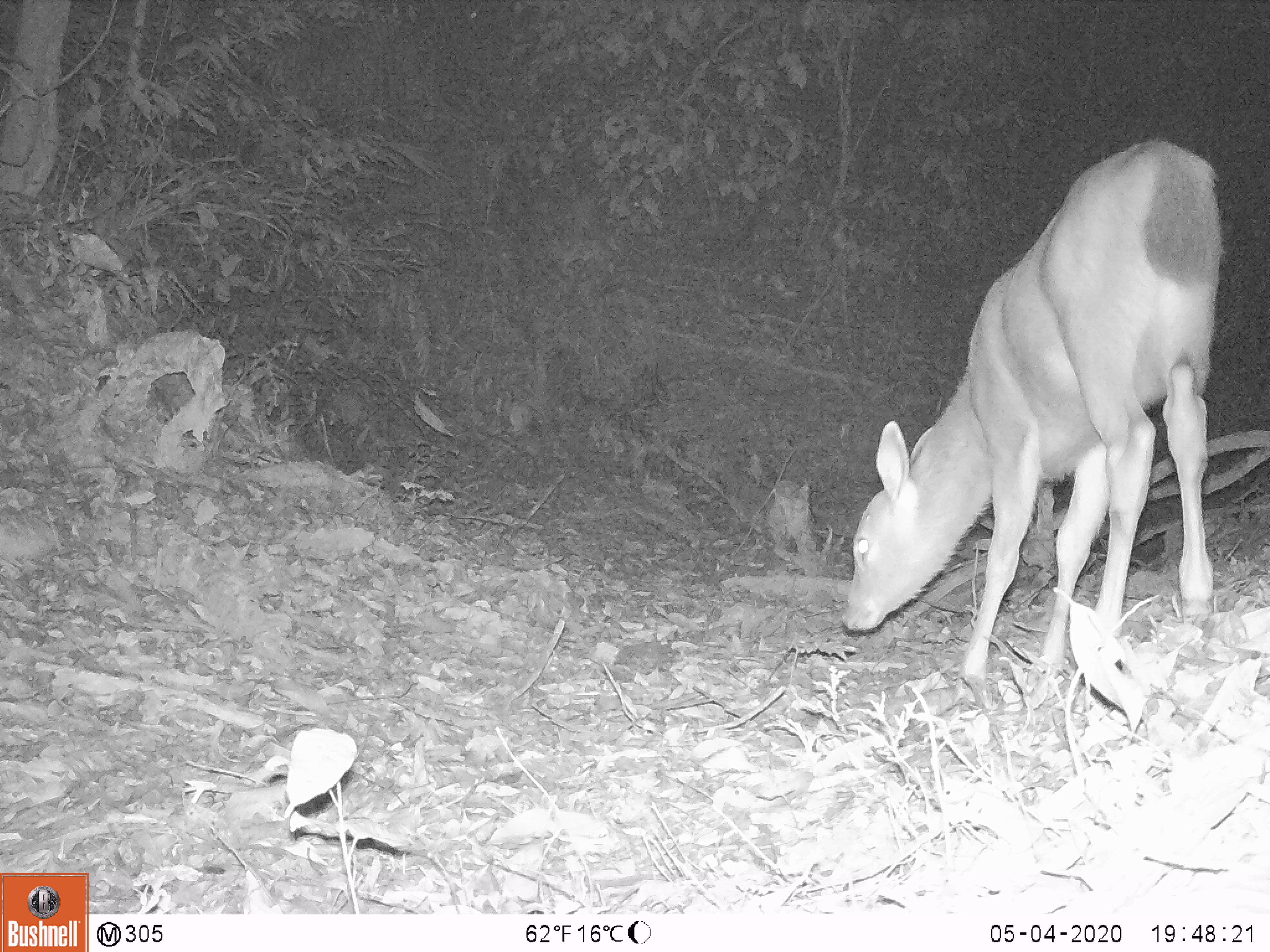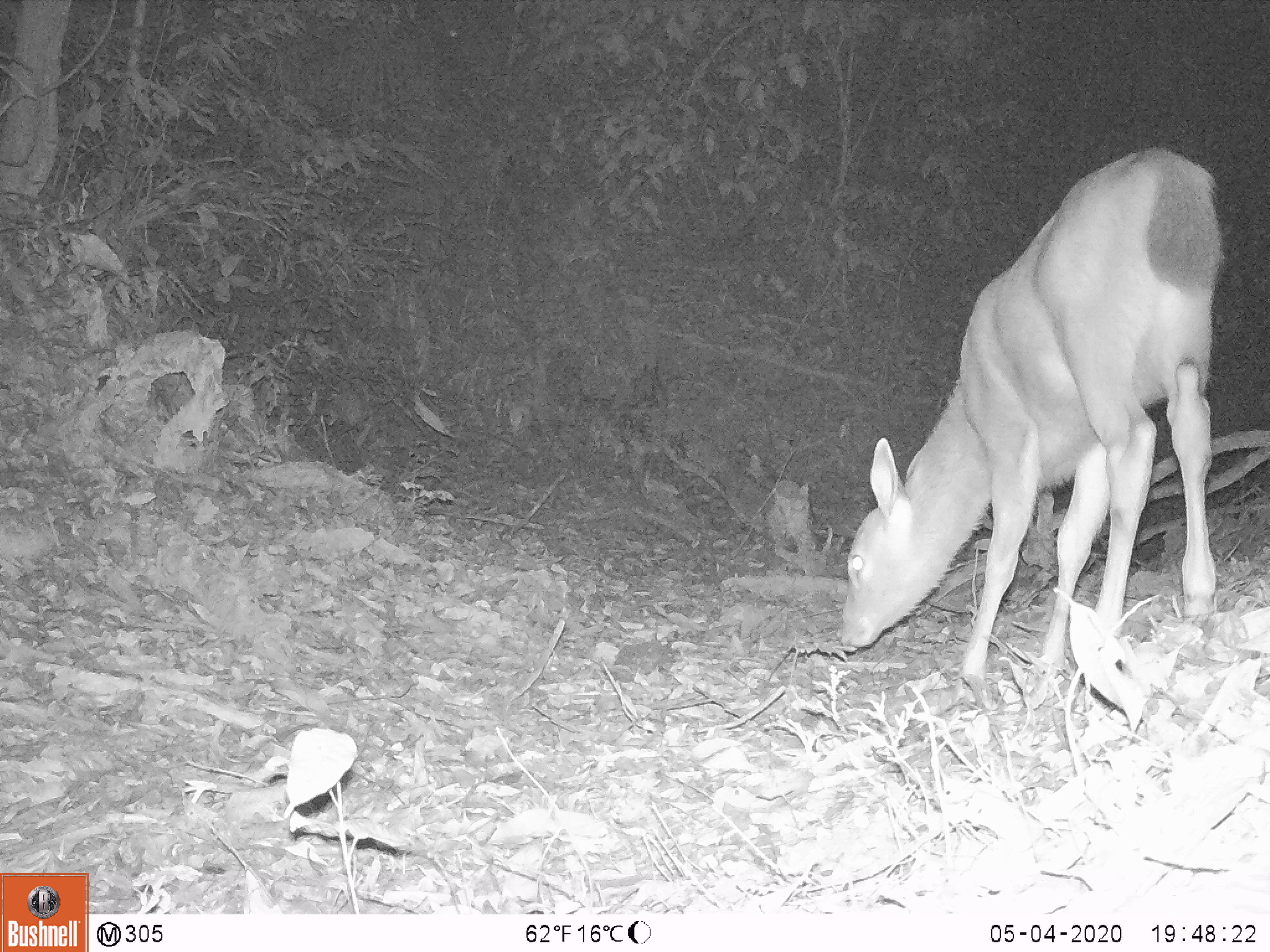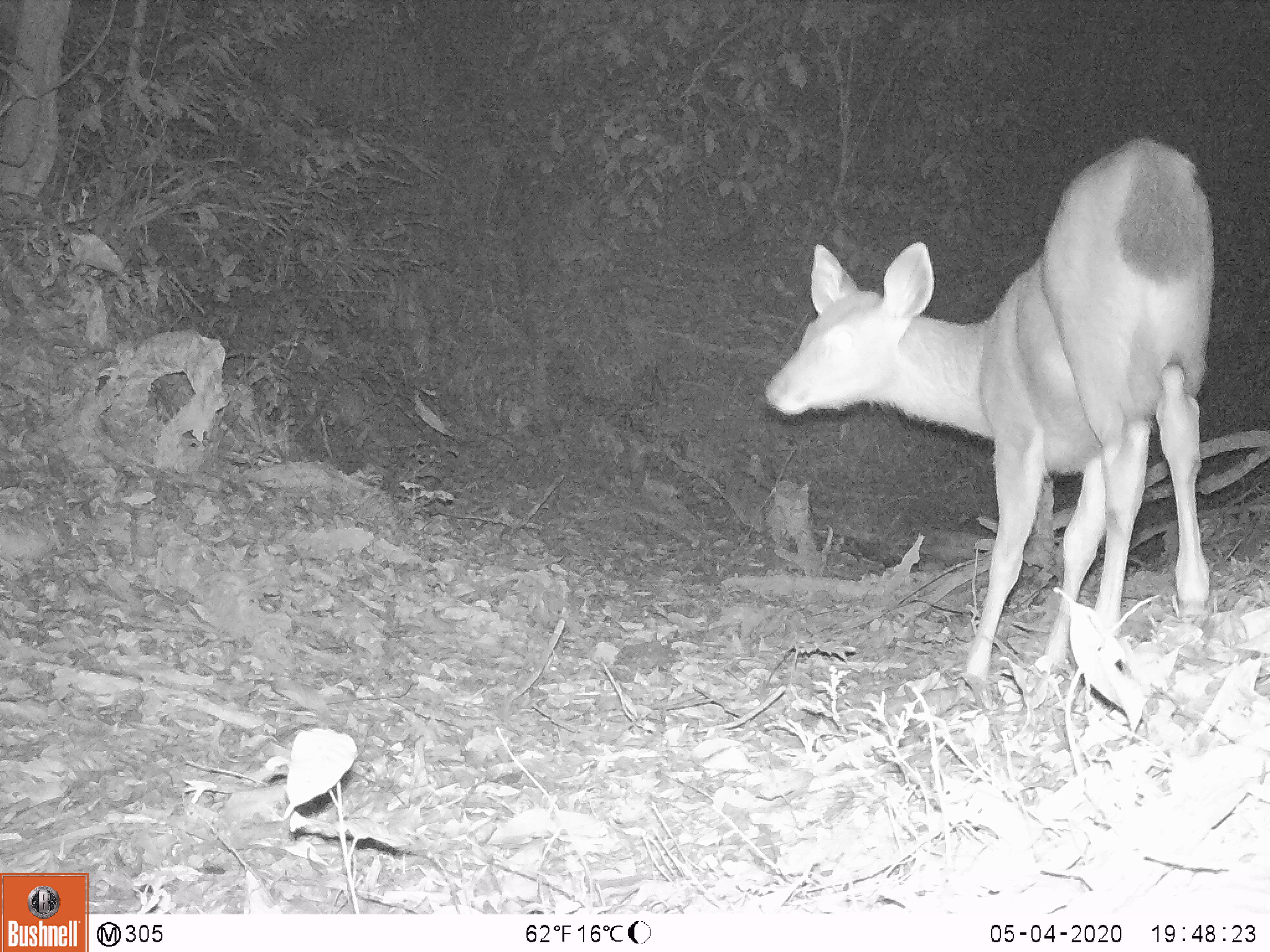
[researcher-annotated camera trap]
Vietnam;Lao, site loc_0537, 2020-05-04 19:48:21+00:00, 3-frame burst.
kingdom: Animalia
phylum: Chordata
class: Mammalia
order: Artiodactyla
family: Cervidae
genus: Rusa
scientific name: Rusa unicolor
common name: sambar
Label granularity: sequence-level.